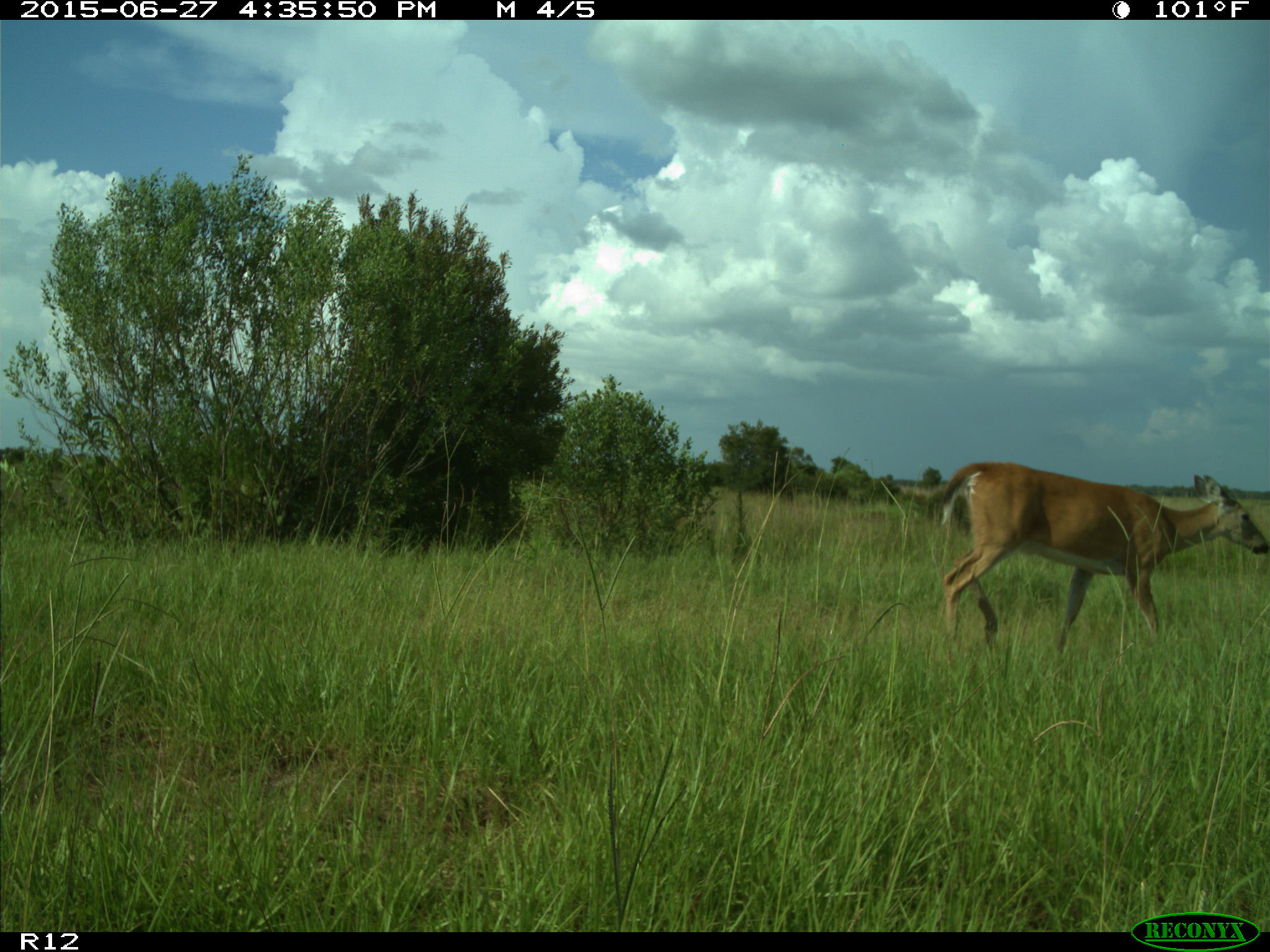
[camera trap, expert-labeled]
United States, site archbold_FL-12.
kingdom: Animalia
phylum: Chordata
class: Mammalia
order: Artiodactyla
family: Cervidae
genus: Odocoileus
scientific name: Odocoileus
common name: deer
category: unidentified deer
Unidentified deer (deer) (Odocoileus).